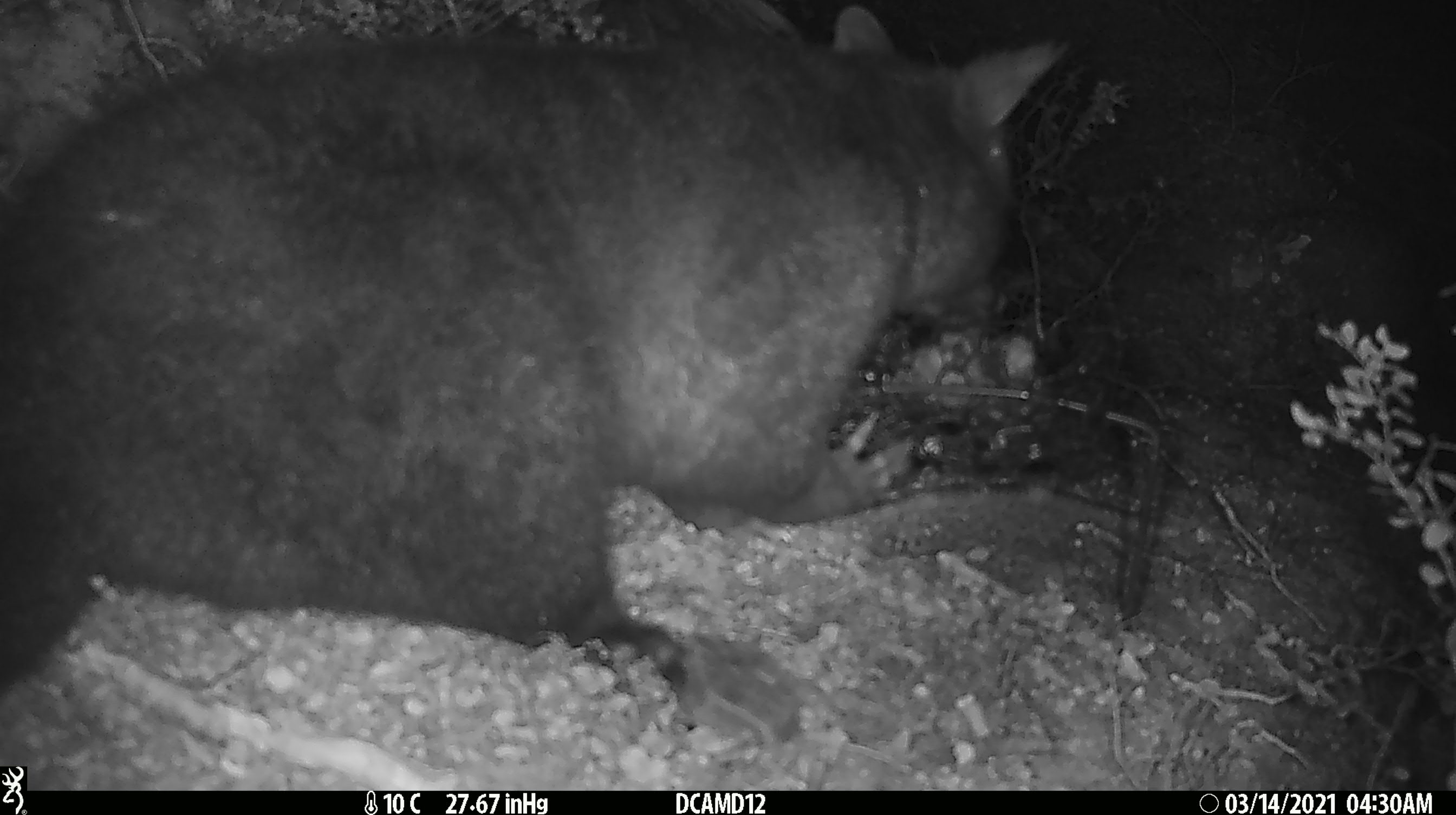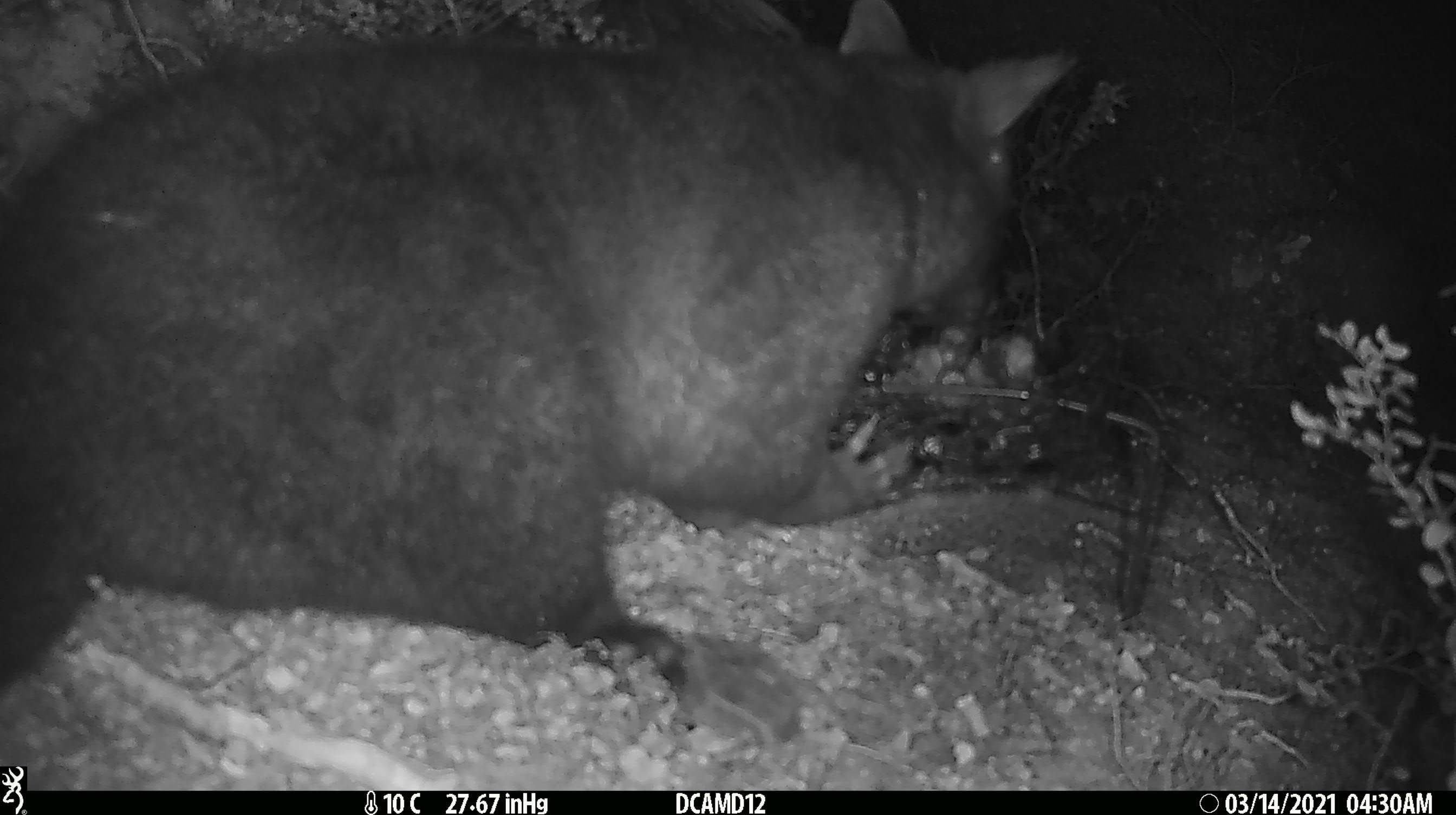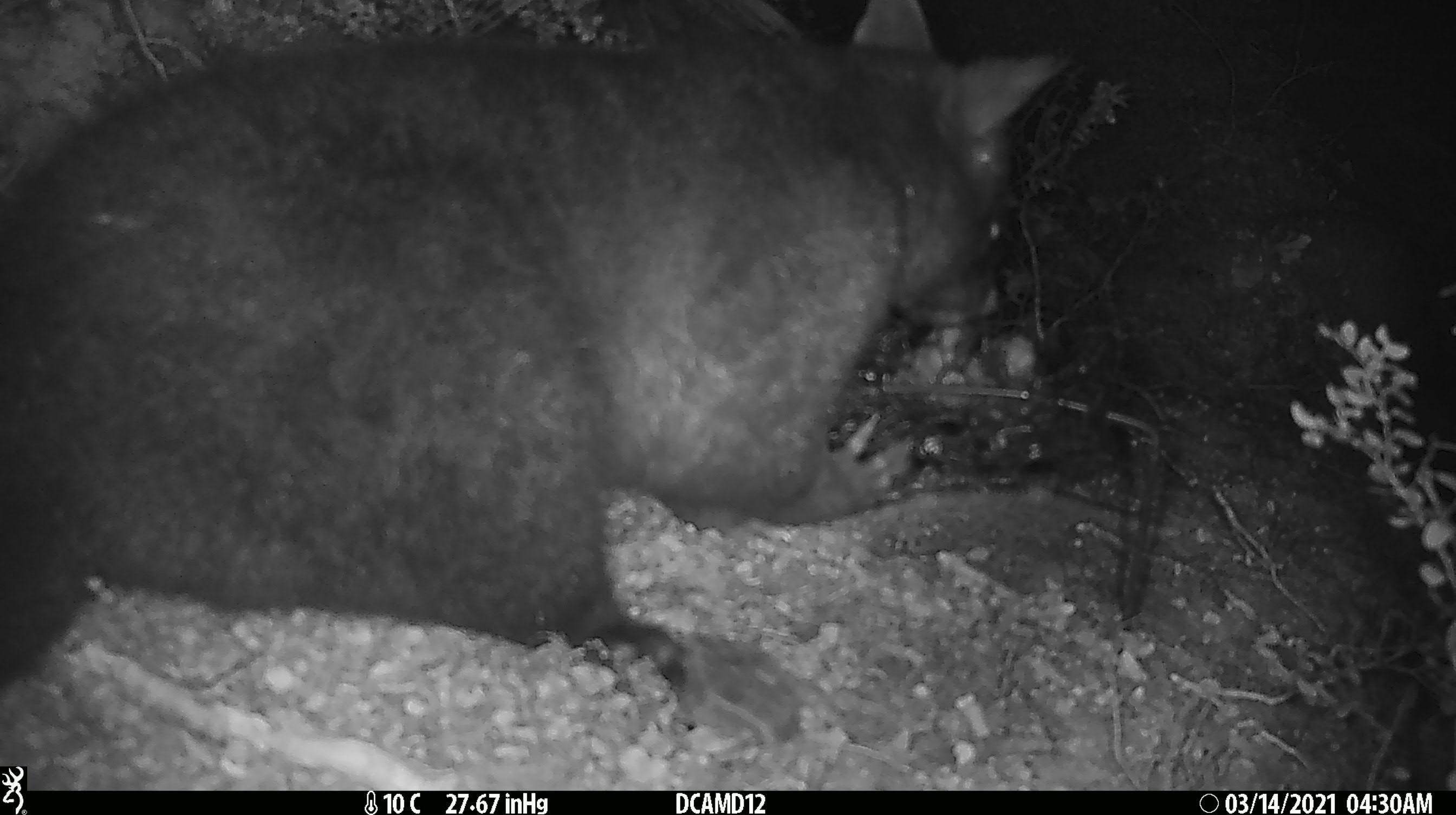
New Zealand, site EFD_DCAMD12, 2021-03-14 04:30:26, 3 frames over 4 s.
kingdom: Animalia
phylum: Chordata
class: Mammalia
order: Diprotodontia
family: Phalangeridae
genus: Trichosurus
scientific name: Trichosurus vulpecula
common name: common brushtail possum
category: possum